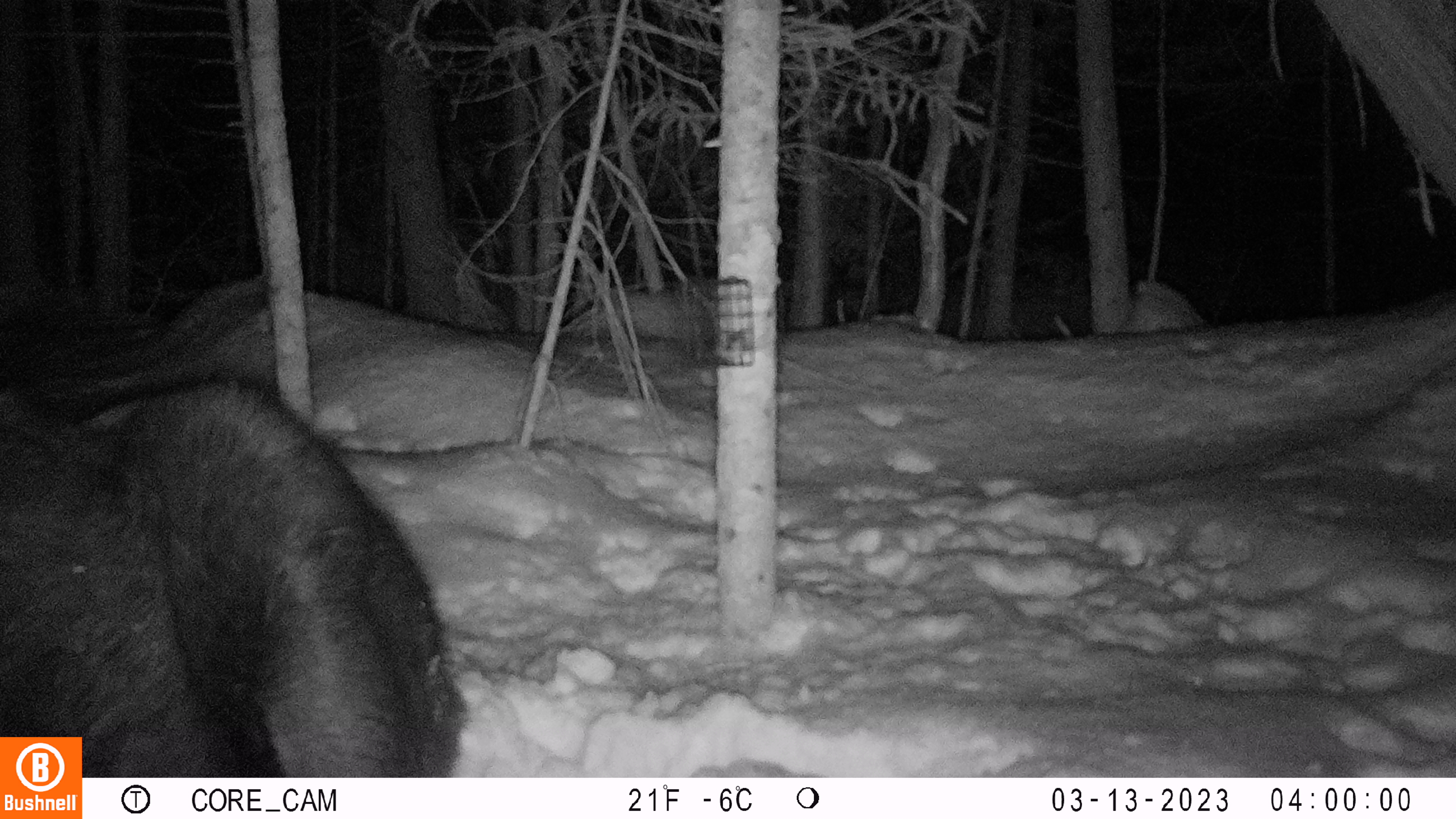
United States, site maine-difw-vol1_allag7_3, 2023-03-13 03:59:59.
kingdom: Animalia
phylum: Chordata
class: Mammalia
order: Artiodactyla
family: Cervidae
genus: Alces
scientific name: Alces alces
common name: moose